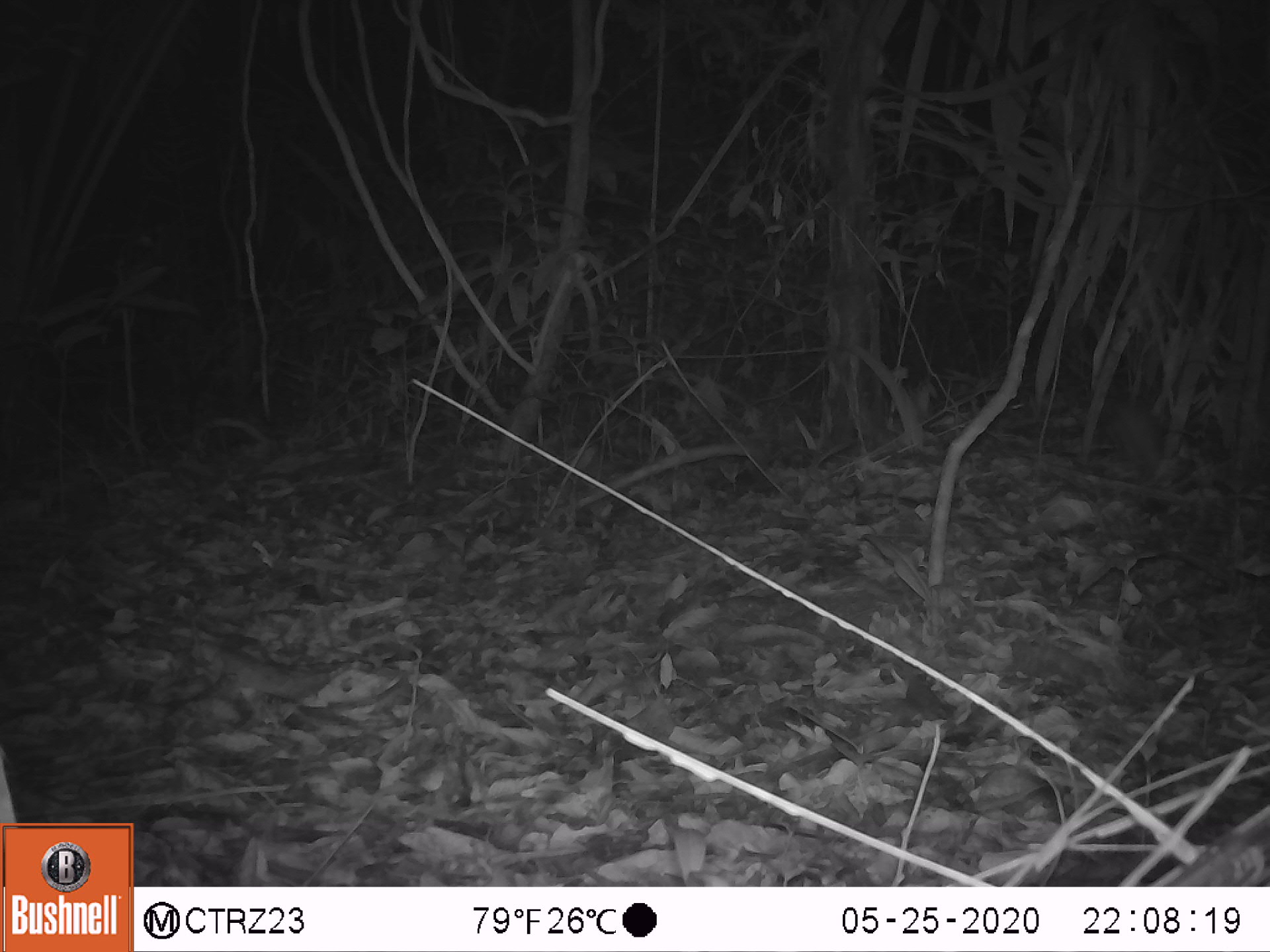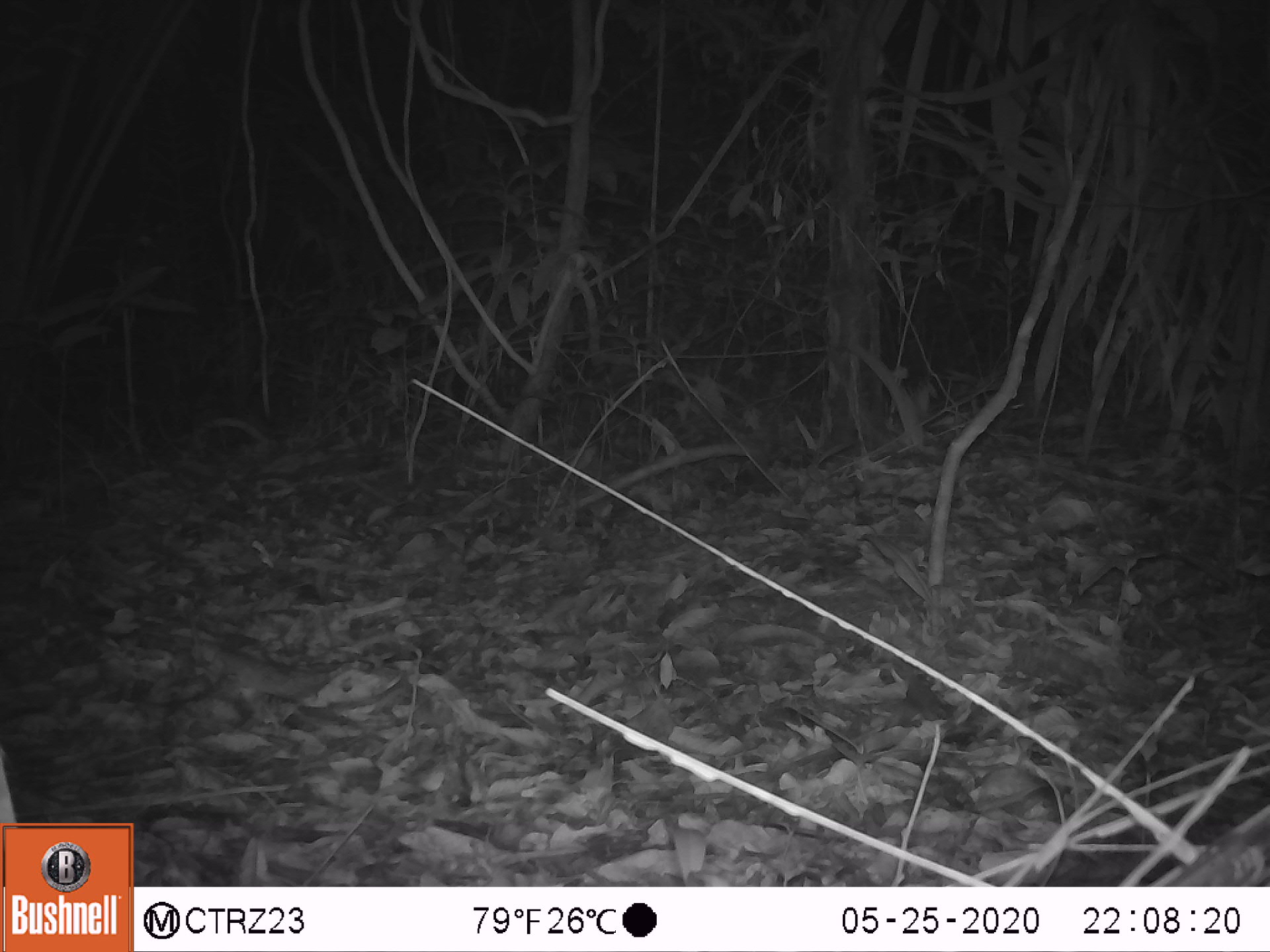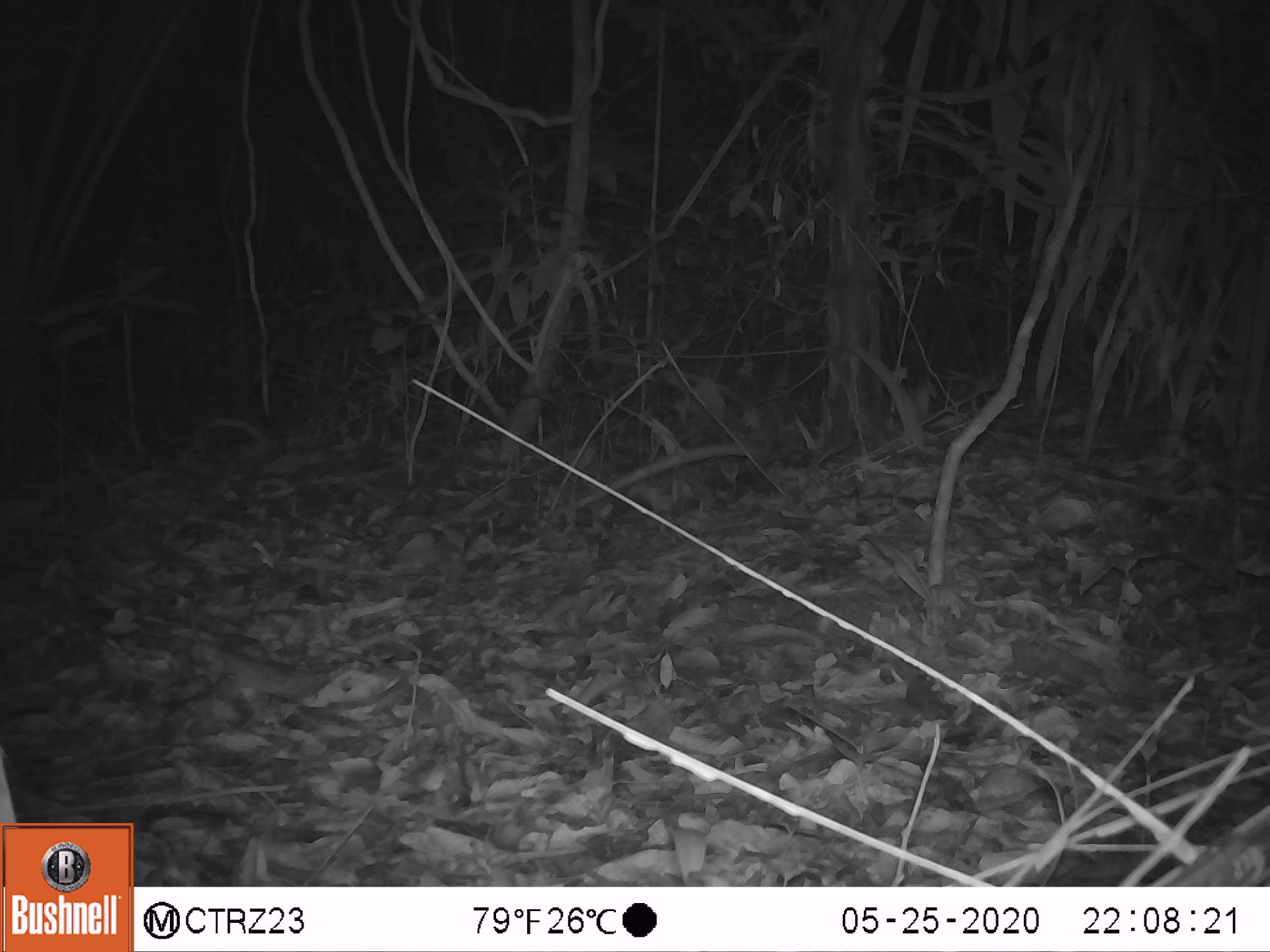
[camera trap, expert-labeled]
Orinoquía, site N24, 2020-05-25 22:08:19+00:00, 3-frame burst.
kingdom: Animalia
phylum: Chordata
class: Mammalia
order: Rodentia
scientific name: Rodentia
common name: rodent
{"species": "rodent (Rodentia)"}